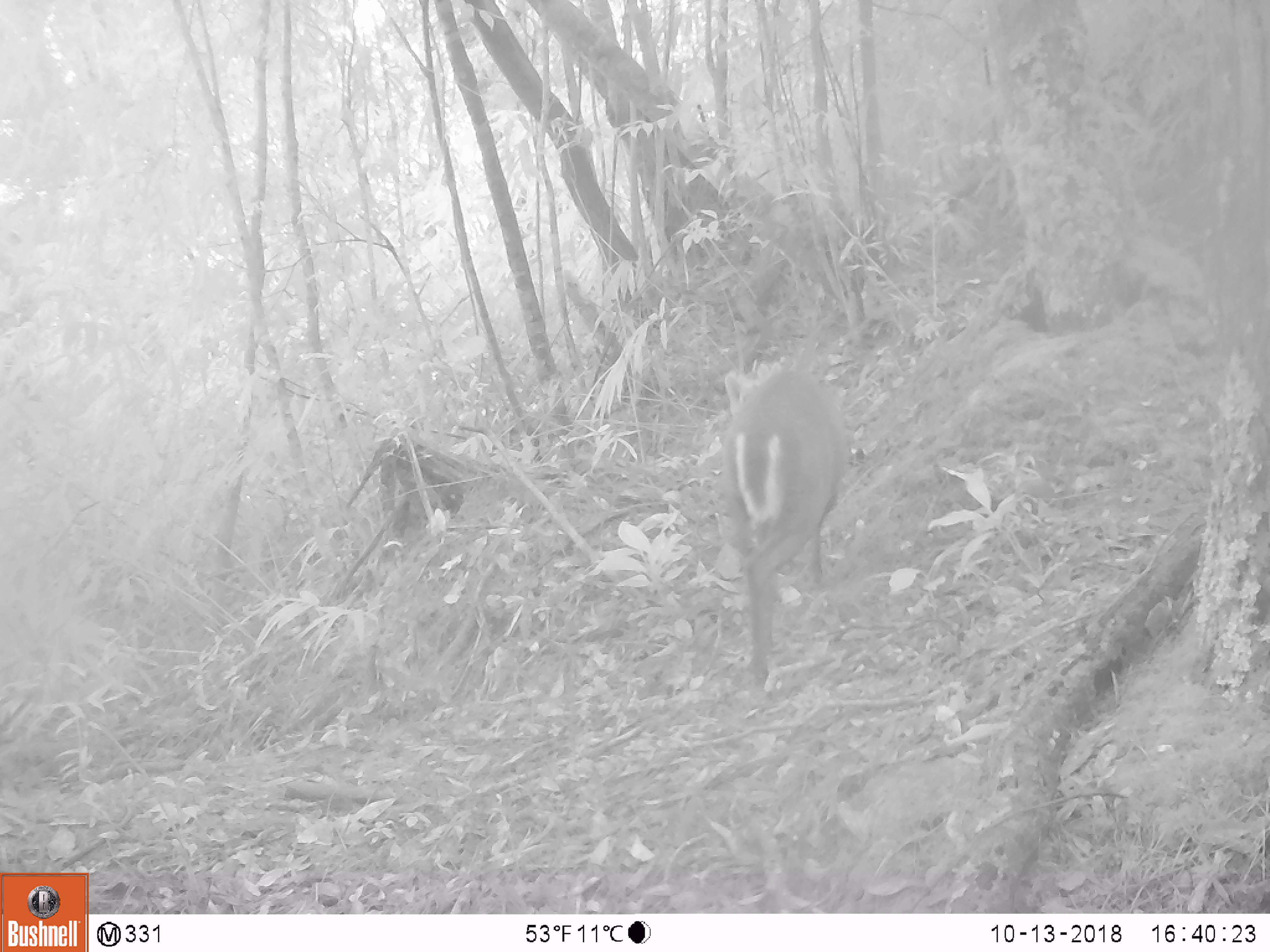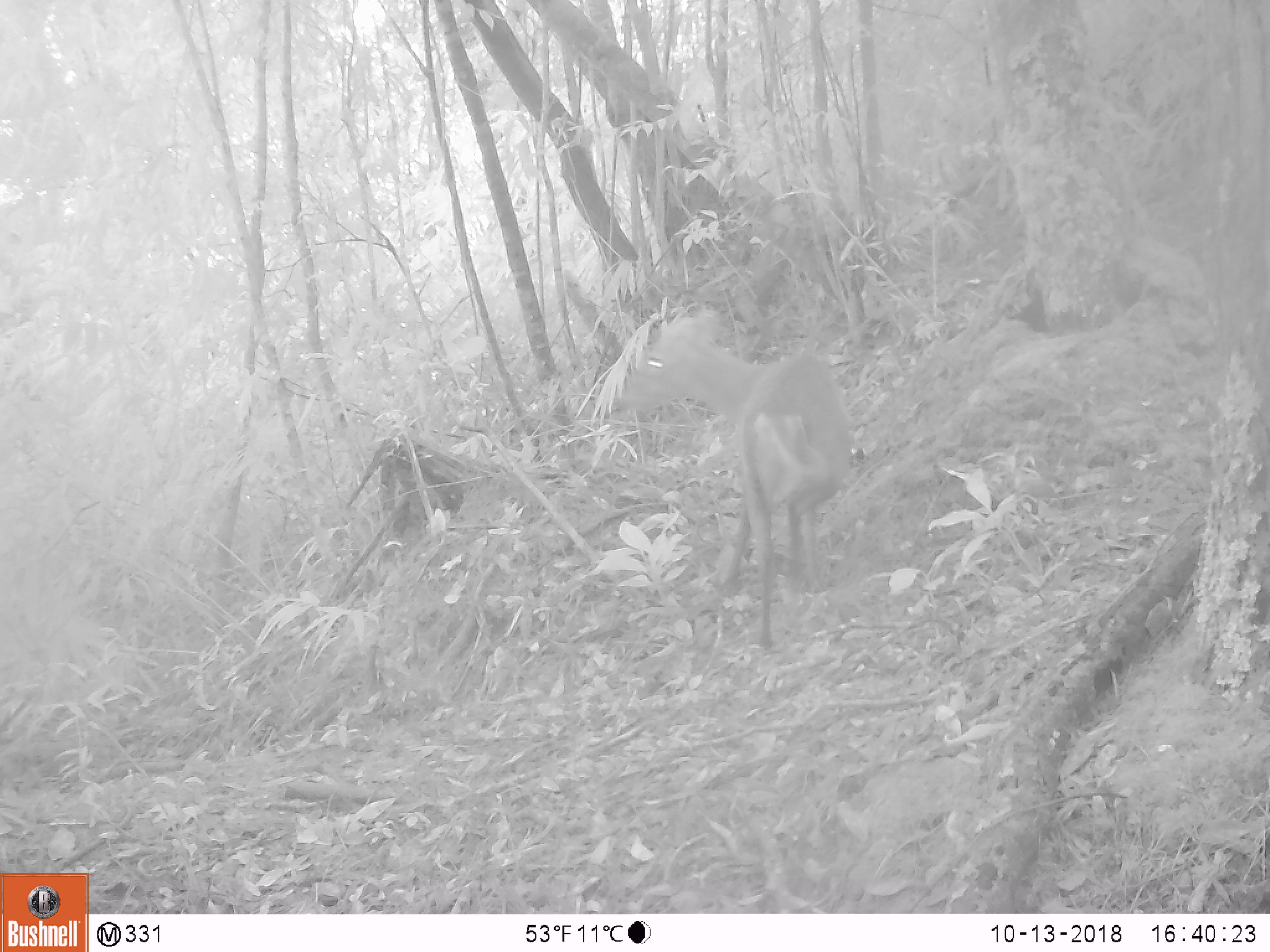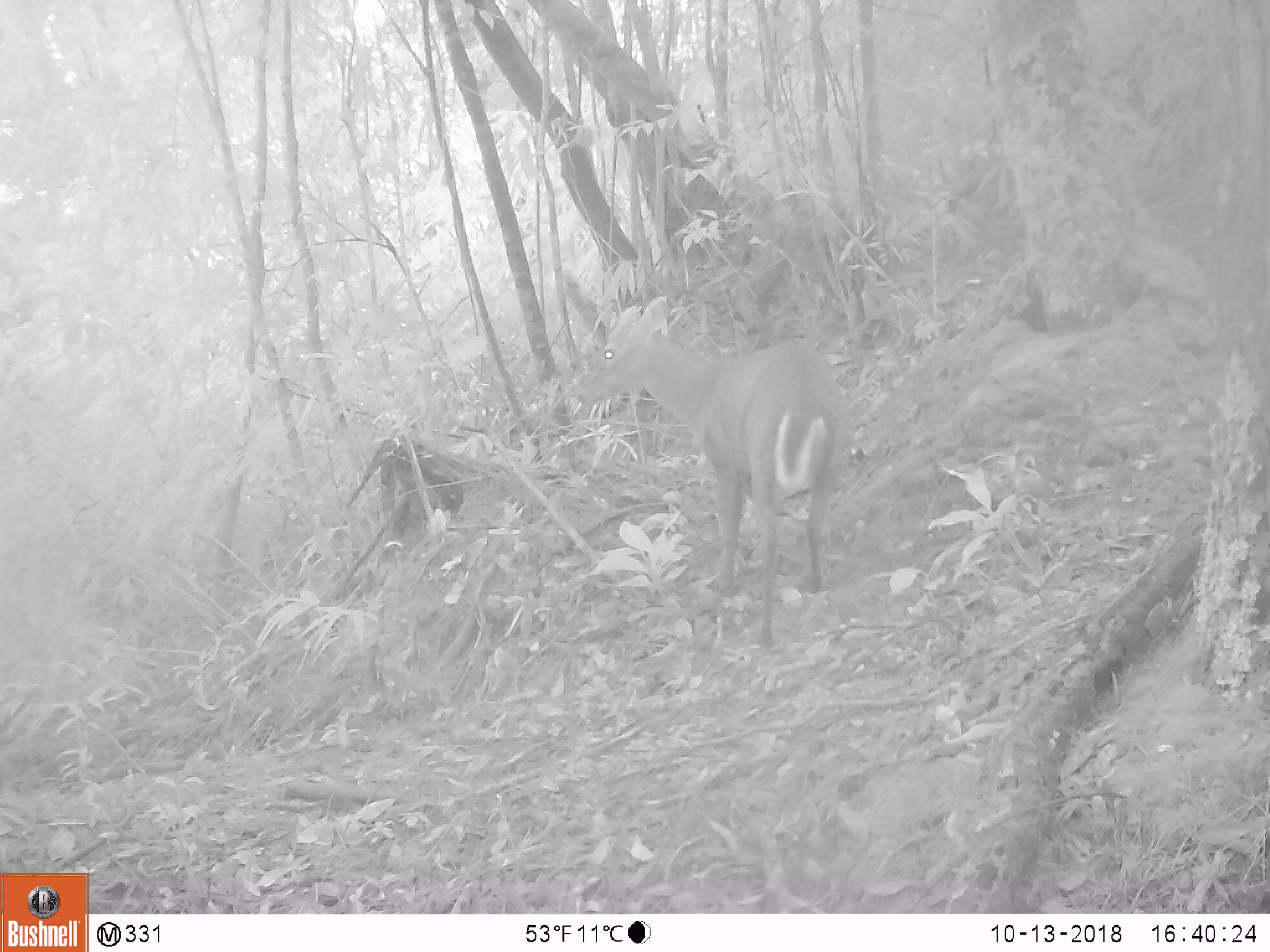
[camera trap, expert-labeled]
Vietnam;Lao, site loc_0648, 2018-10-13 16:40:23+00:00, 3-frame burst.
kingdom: Animalia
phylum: Chordata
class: Mammalia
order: Artiodactyla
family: Cervidae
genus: Muntiacus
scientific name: Muntiacus rooseveltorum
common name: roosevelt's muntjac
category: roosevelts muntjac group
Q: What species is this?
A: Roosevelts muntjac group (roosevelt's muntjac) (Muntiacus rooseveltorum).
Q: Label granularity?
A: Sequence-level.